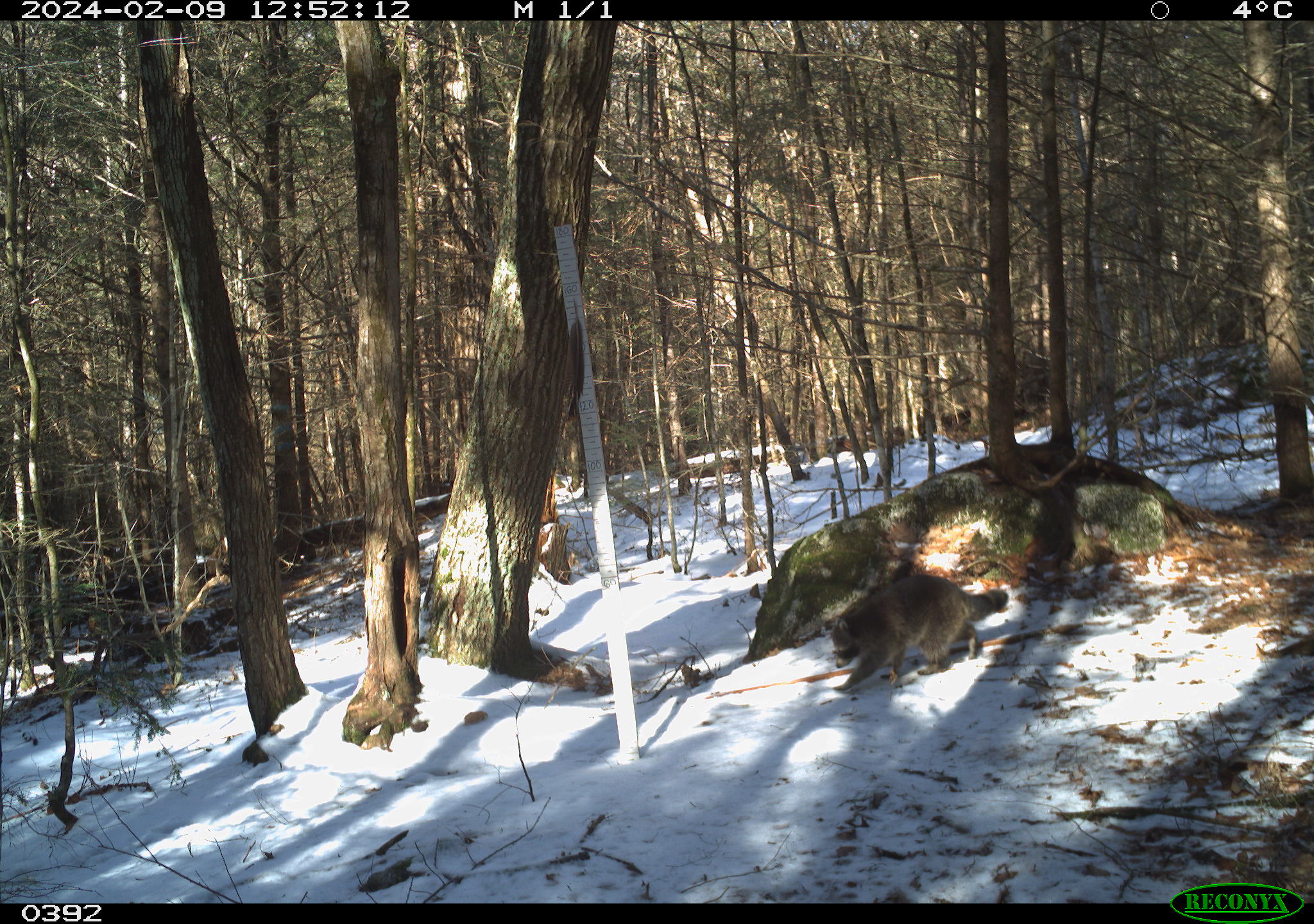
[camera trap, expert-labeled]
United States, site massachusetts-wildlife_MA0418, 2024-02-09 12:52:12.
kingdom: Animalia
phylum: Chordata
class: Mammalia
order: Carnivora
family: Procyonidae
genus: Procyon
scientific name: Procyon lotor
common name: raccoon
Raccoon (Procyon lotor).